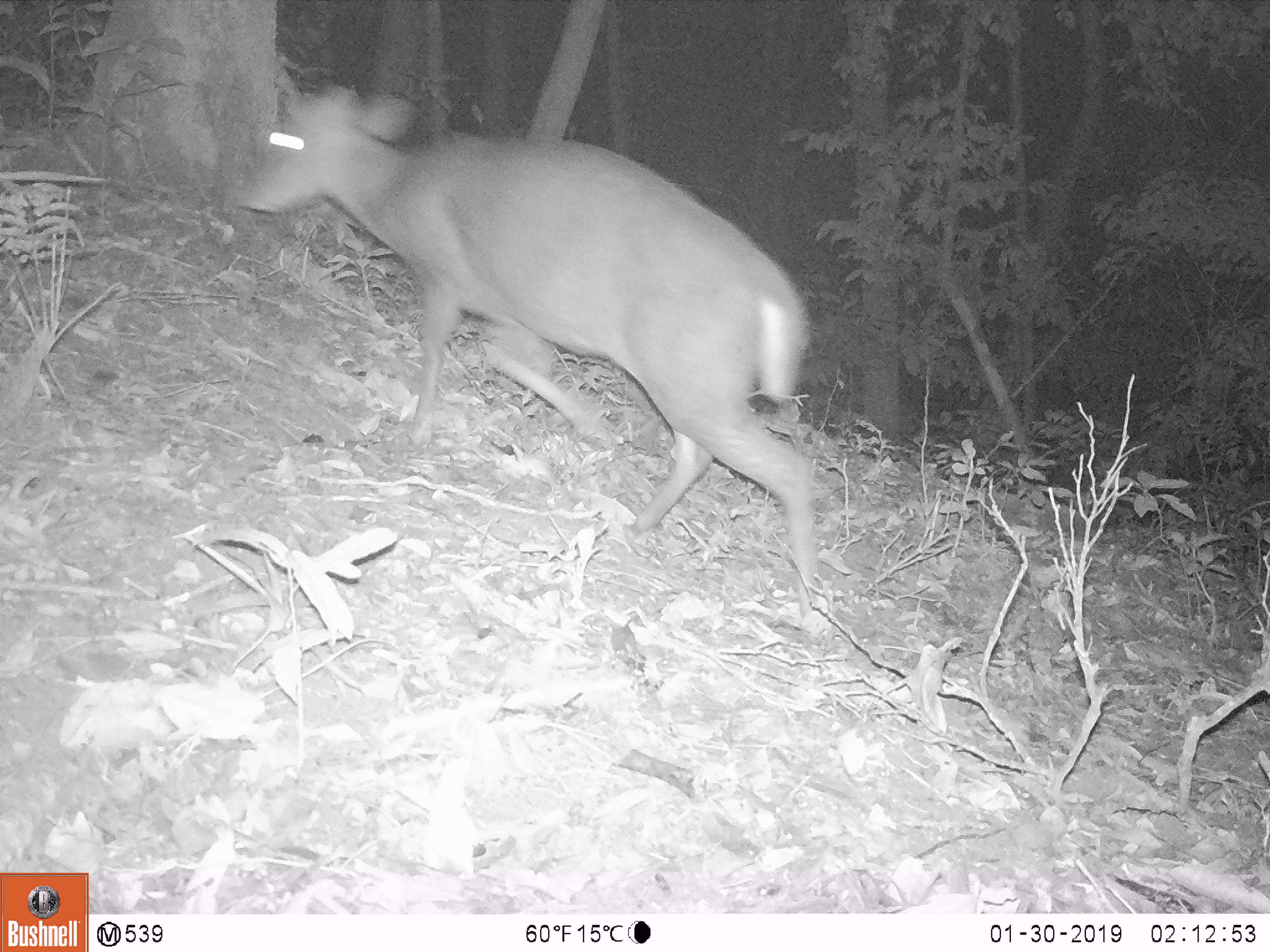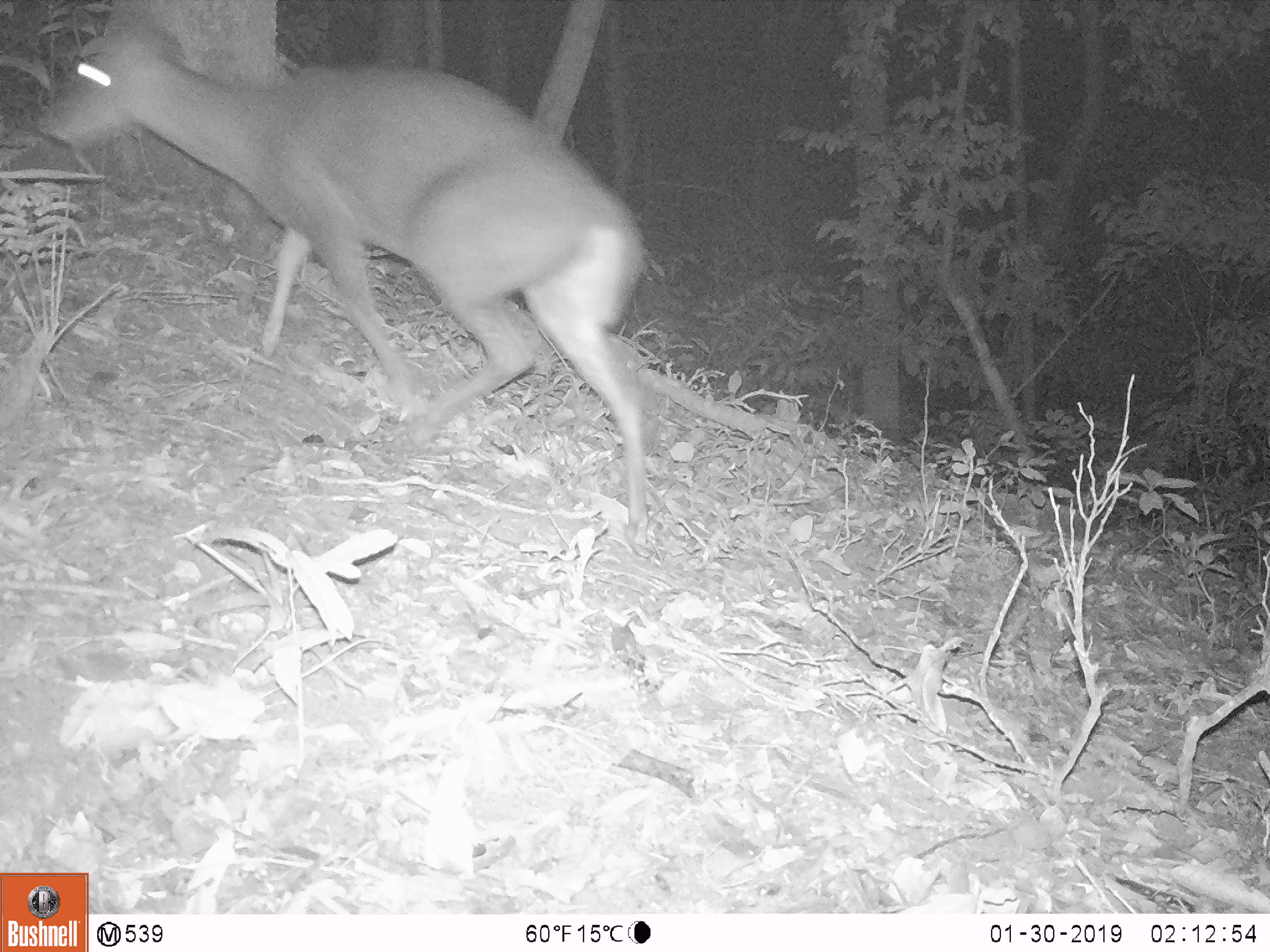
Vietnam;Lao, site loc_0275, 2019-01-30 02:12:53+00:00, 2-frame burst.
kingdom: Animalia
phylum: Chordata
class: Mammalia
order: Artiodactyla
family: Cervidae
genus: Muntiacus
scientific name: Muntiacus rooseveltorum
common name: roosevelt's muntjac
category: roosevelts muntjac group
Roosevelts muntjac group (roosevelt's muntjac) (Muntiacus rooseveltorum). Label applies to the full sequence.